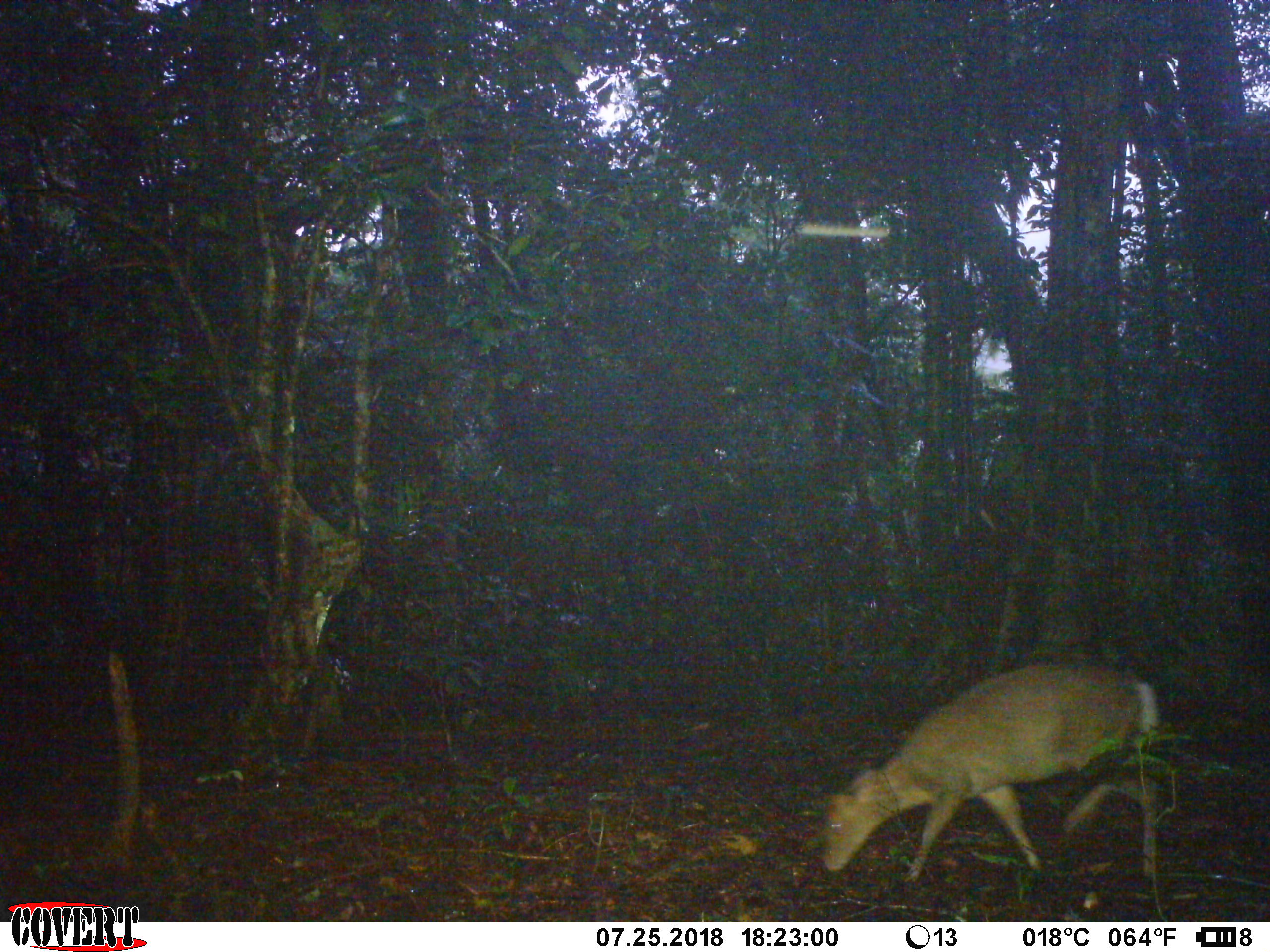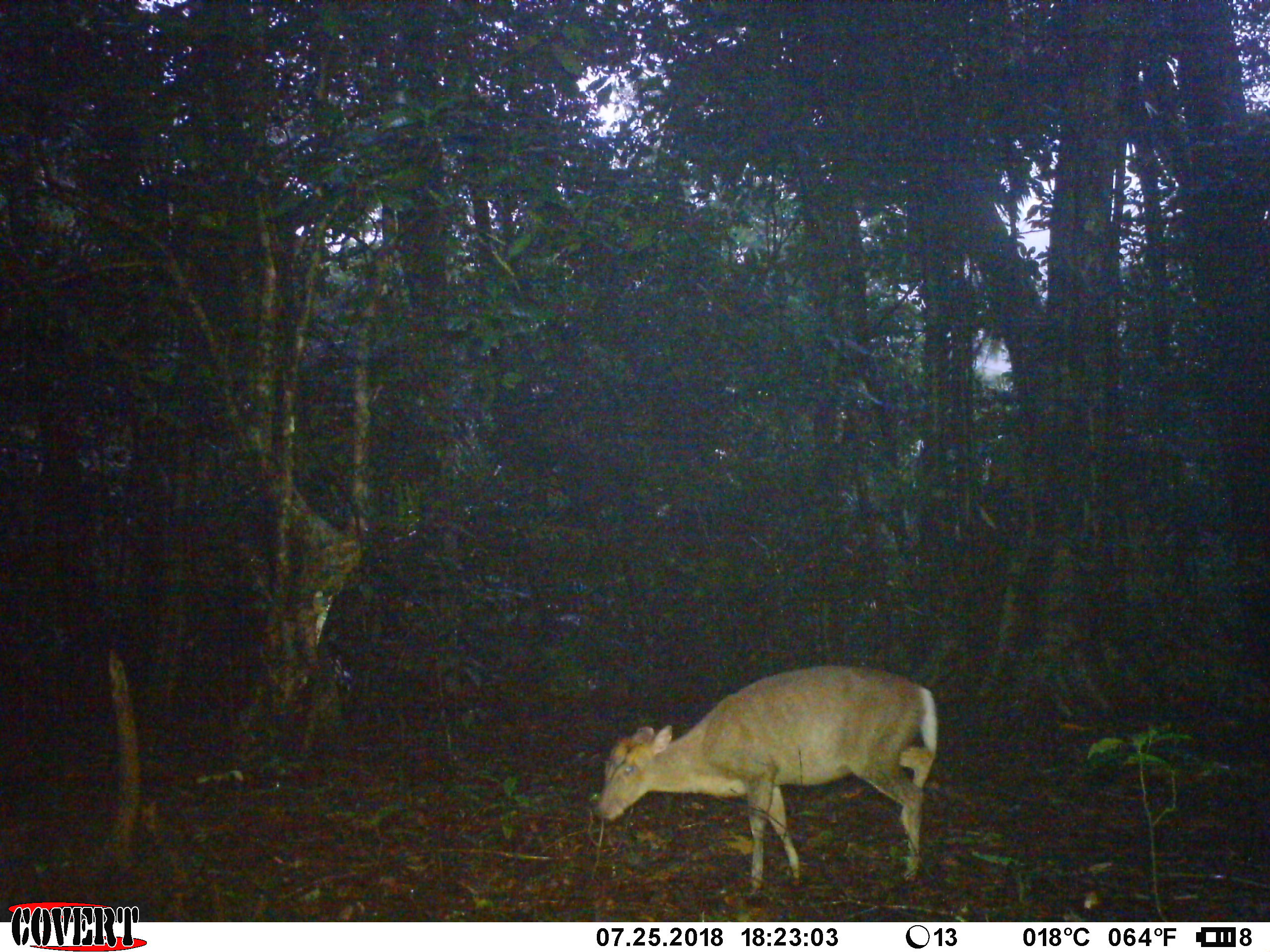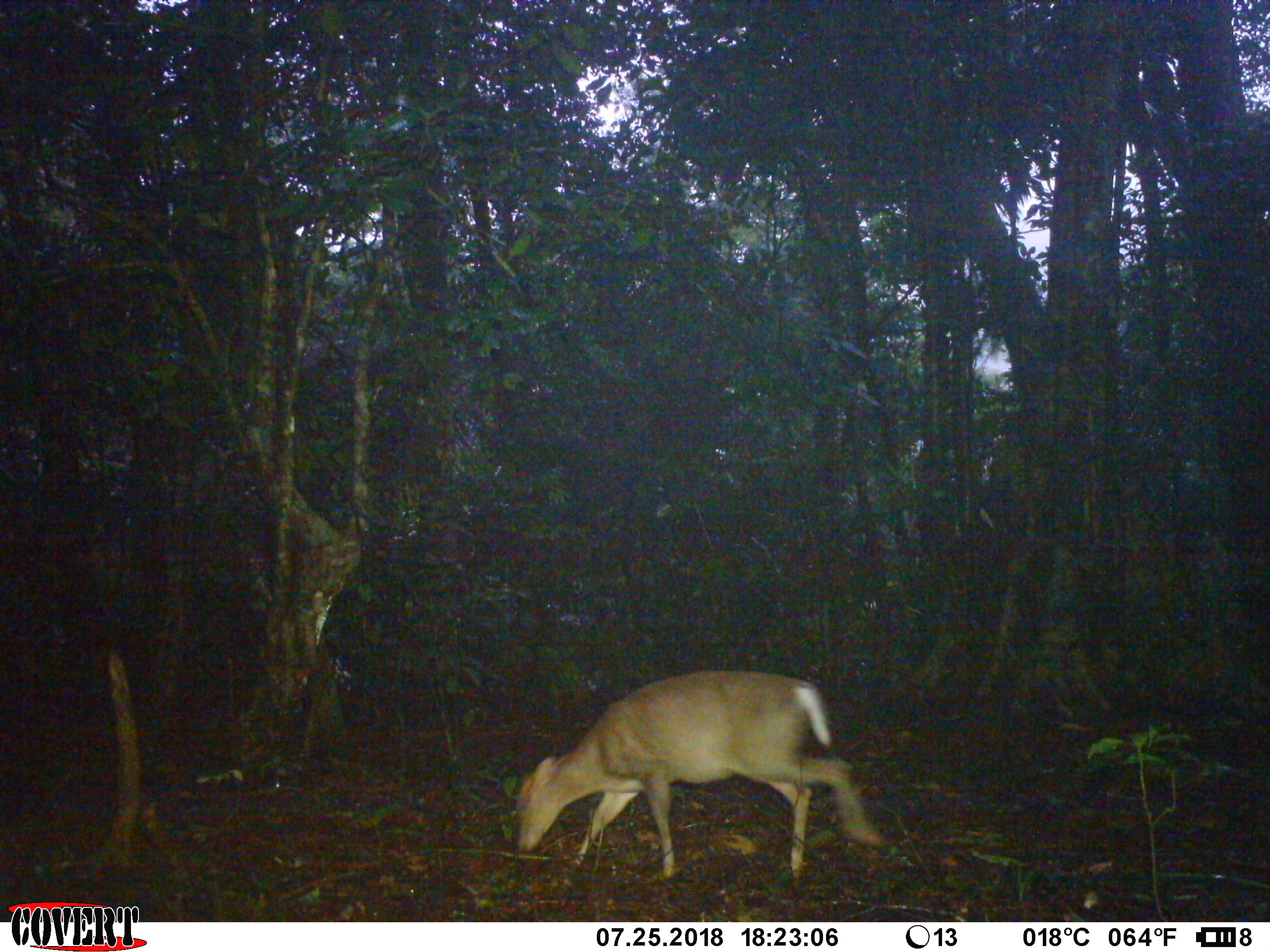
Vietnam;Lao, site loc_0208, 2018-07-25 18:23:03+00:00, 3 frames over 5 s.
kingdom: Animalia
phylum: Chordata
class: Mammalia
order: Artiodactyla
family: Cervidae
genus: Muntiacus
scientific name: Muntiacus rooseveltorum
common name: roosevelt's muntjac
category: roosevelts muntjac group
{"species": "roosevelts muntjac group (roosevelt's muntjac) (Muntiacus rooseveltorum)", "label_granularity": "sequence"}